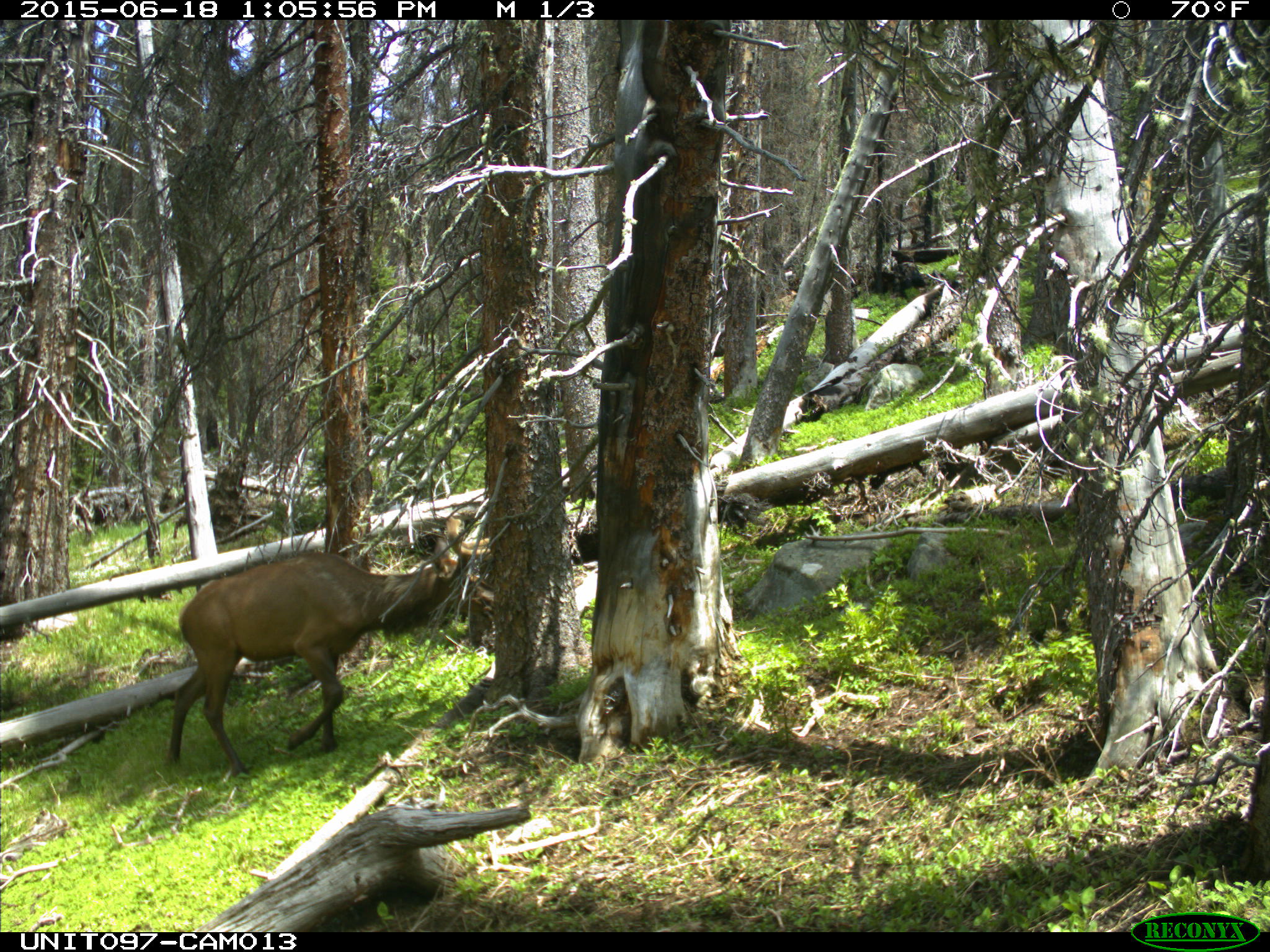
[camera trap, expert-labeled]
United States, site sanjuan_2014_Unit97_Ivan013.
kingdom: Animalia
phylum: Chordata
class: Mammalia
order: Artiodactyla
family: Cervidae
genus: Cervus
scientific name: Cervus elaphus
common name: red deer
Cervus elaphus (red deer).